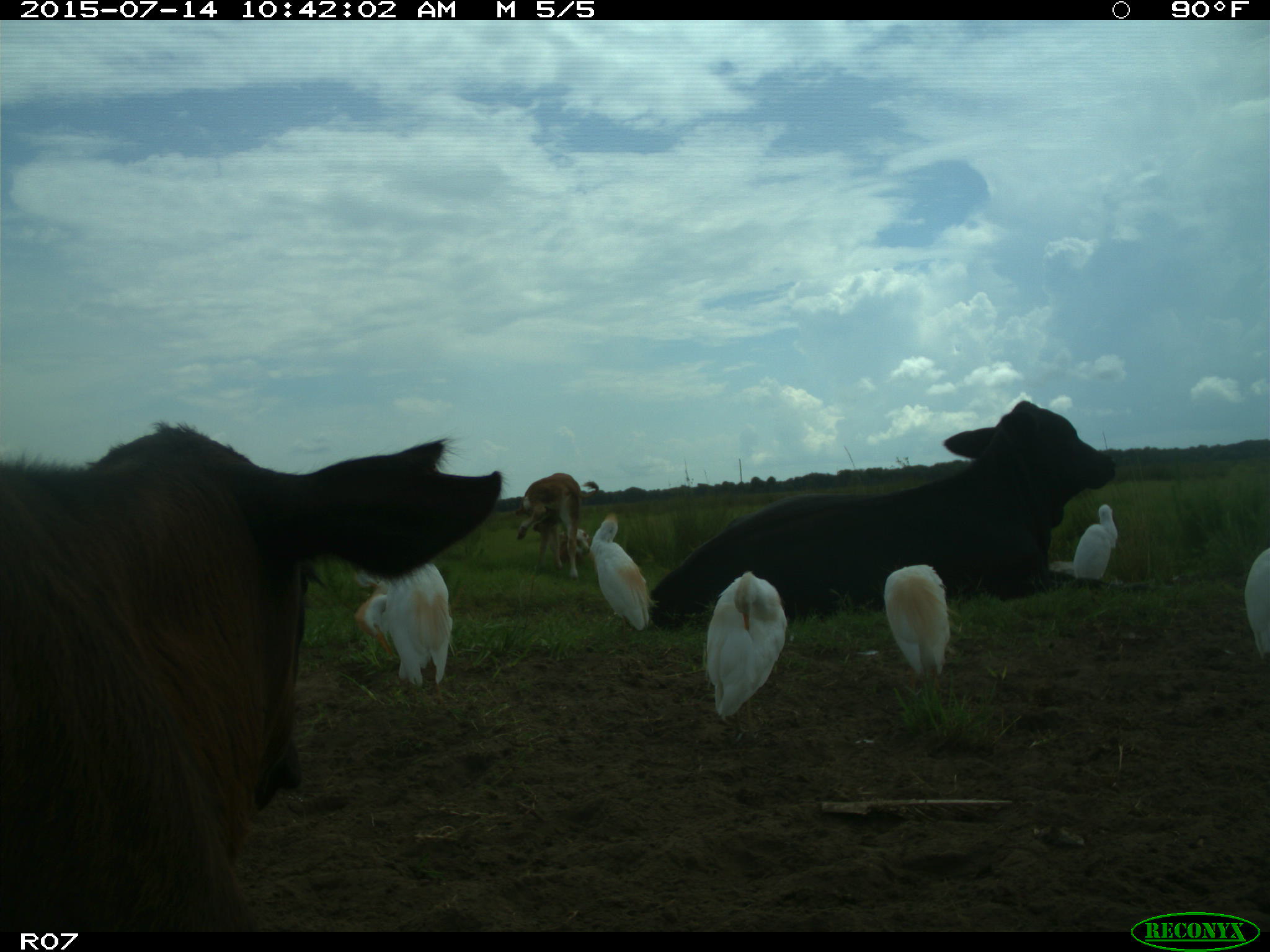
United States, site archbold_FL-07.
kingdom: Animalia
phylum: Chordata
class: Mammalia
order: Artiodactyla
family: Bovidae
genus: Bos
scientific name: Bos taurus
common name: domestic cow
Bos taurus (domestic cow).